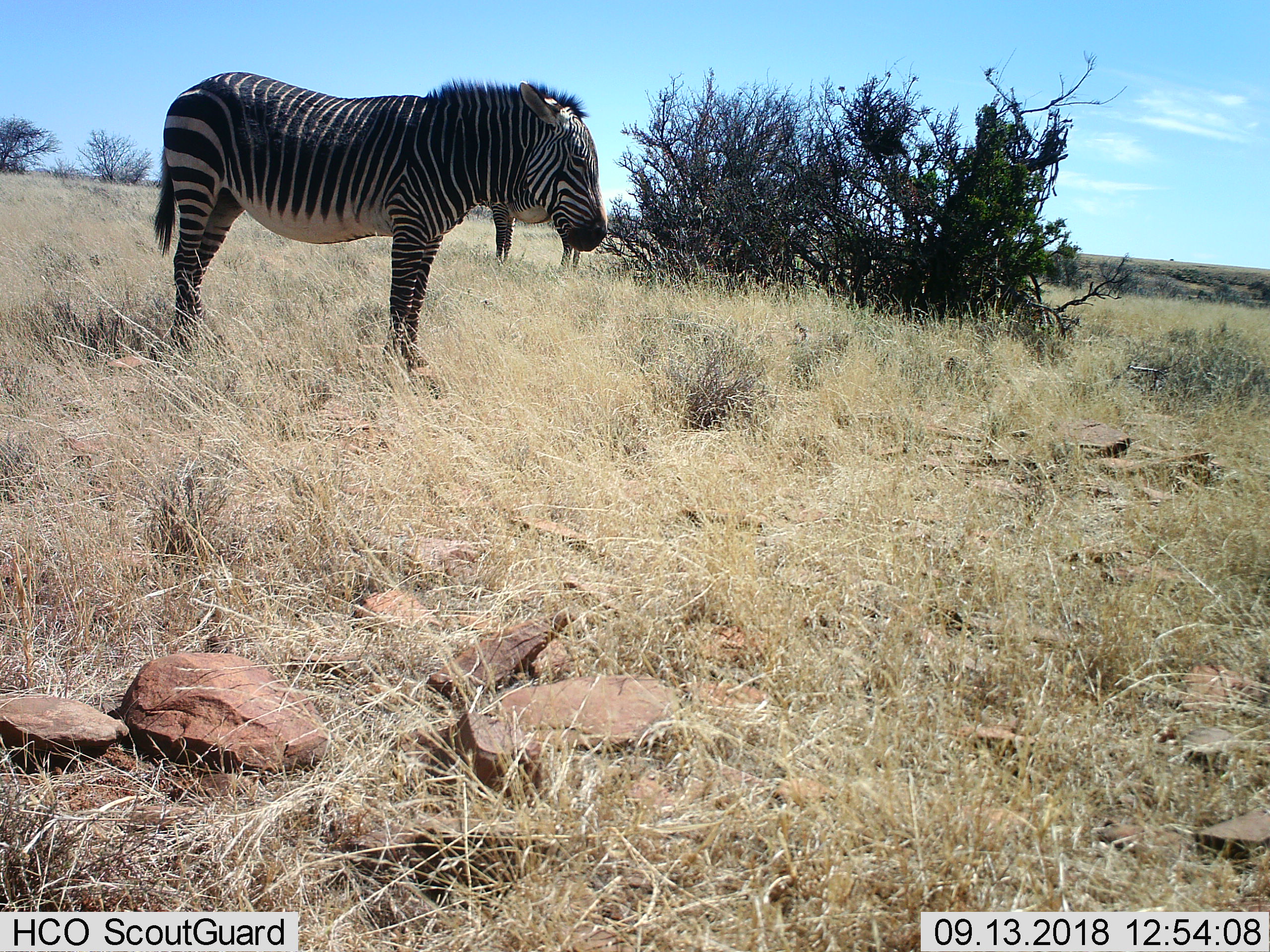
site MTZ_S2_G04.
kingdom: Animalia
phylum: Chordata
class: Mammalia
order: Perissodactyla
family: Equidae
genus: Equus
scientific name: Equus zebra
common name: mountain zebra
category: zebramountain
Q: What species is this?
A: Zebramountain (mountain zebra) (Equus zebra).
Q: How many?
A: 2.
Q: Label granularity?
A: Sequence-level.